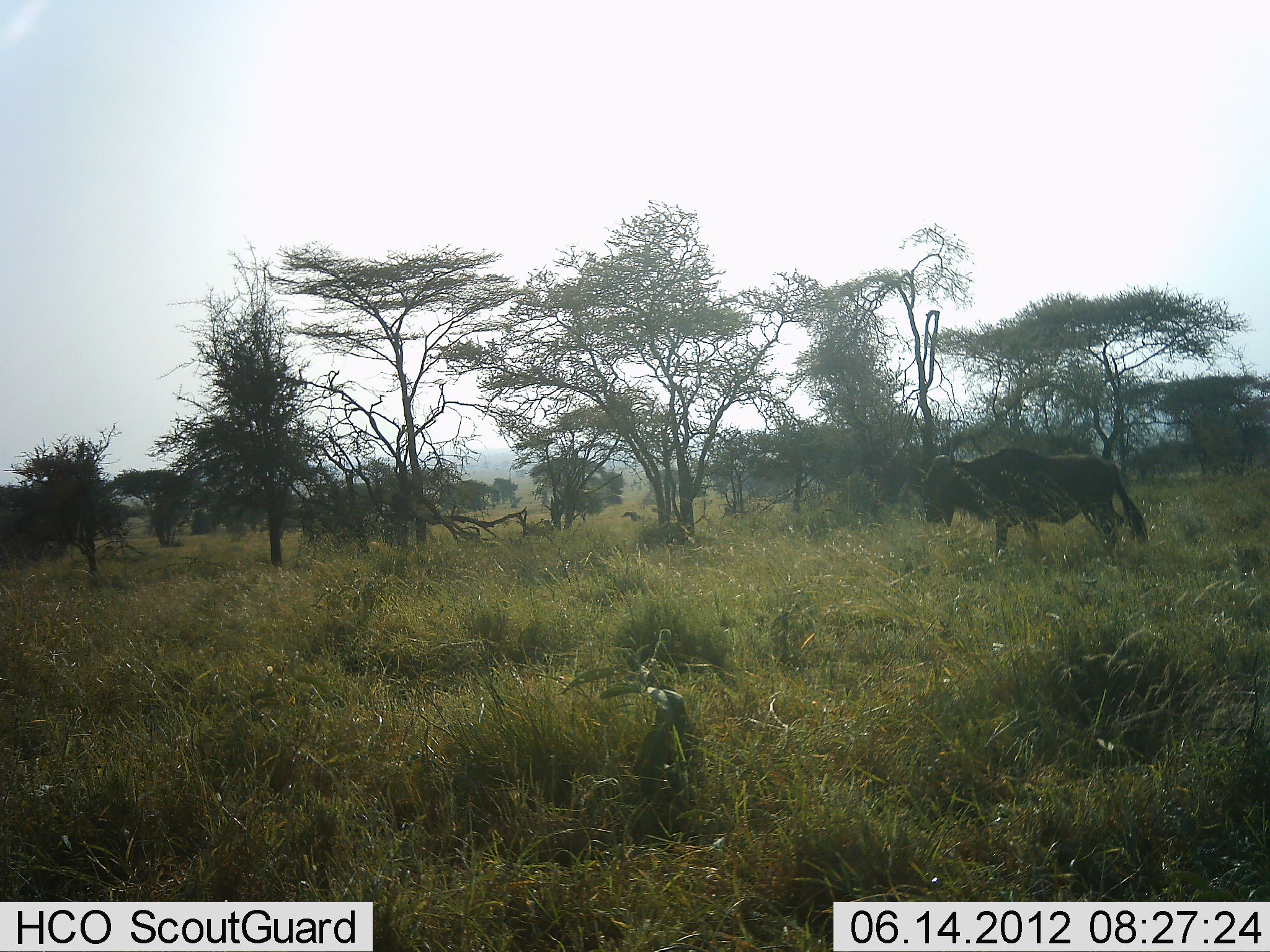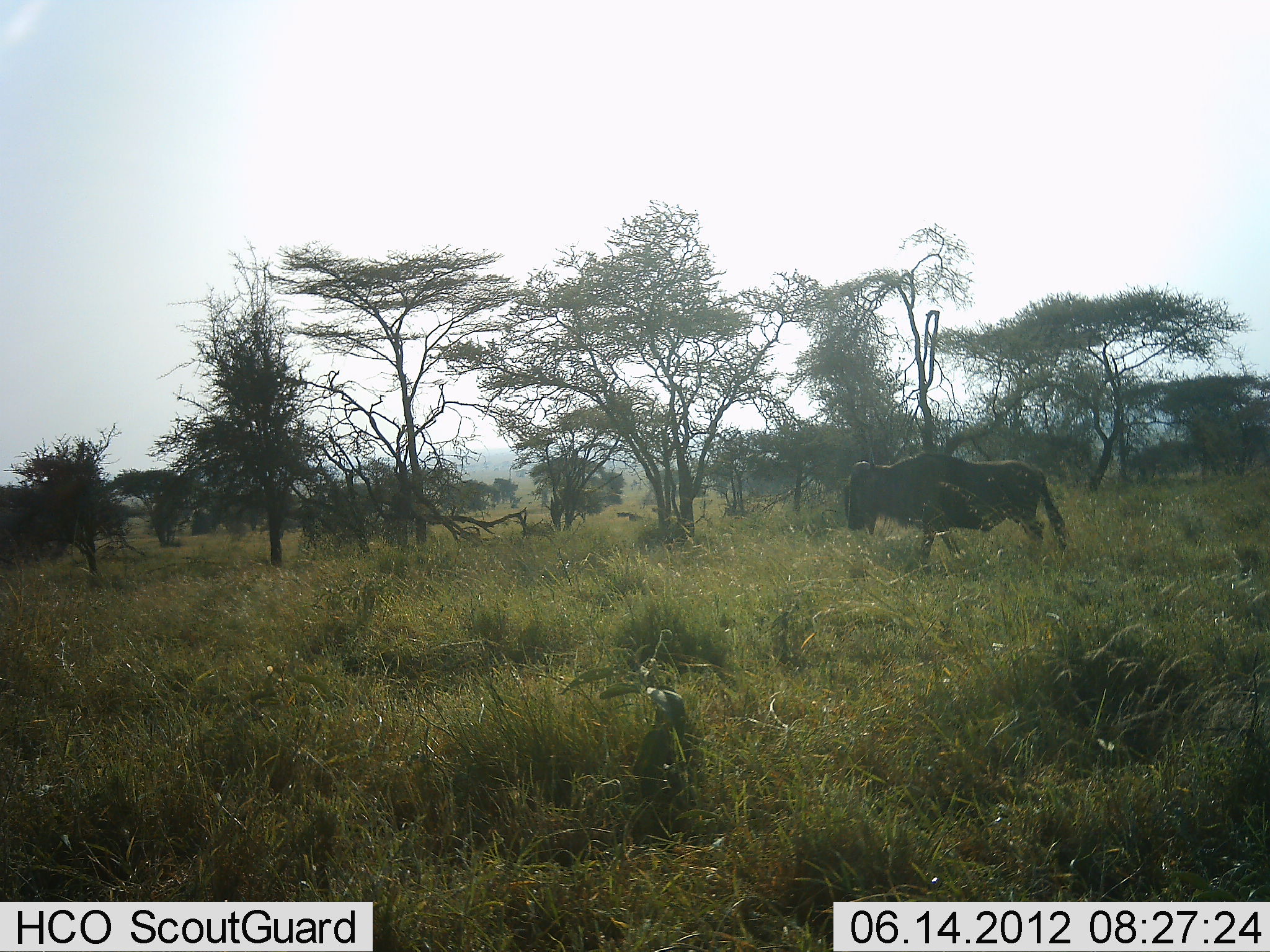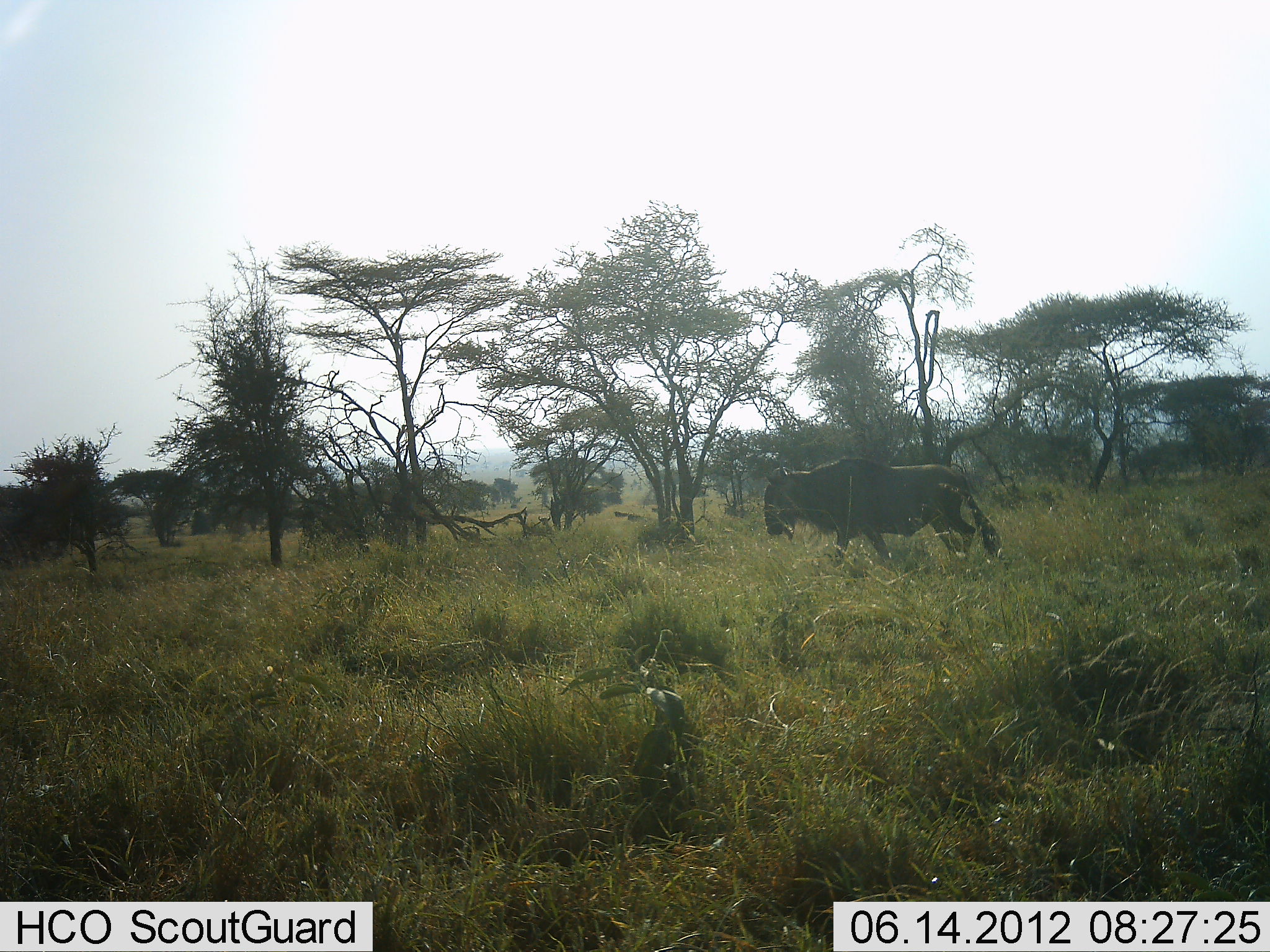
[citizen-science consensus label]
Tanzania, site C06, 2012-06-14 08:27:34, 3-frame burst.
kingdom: Animalia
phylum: Chordata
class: Mammalia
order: Artiodactyla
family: Bovidae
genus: Connochaetes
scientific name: Connochaetes taurinus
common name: blue wildebeest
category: wildebeest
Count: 1.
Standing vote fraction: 0%.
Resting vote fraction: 0%.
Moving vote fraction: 100%.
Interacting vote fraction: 0%.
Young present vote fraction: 0%.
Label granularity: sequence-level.